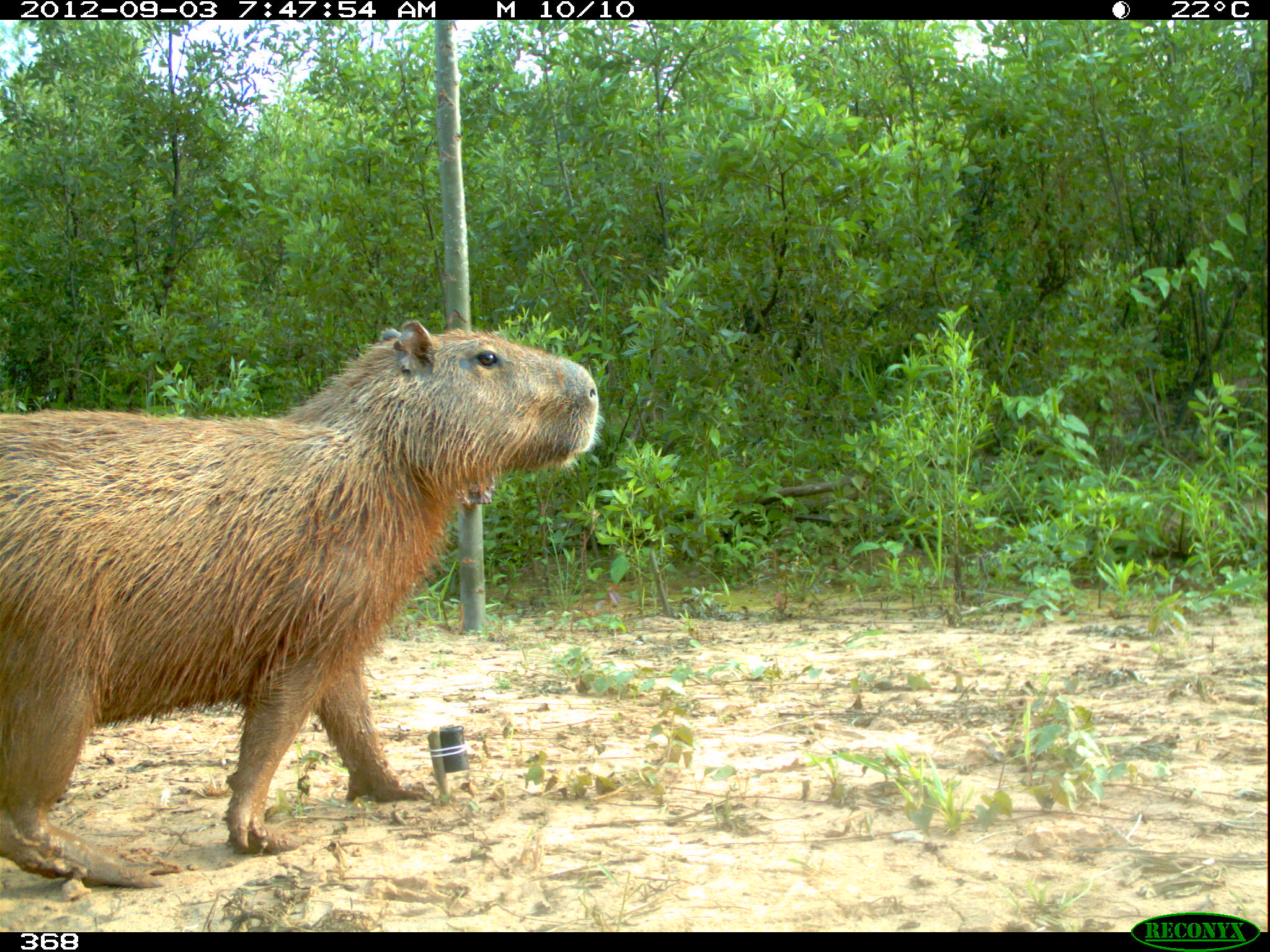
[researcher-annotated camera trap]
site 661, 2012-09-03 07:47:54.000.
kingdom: Animalia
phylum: Chordata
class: Mammalia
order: Rodentia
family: Caviidae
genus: Hydrochoerus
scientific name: Hydrochoerus hydrochaeris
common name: capybara